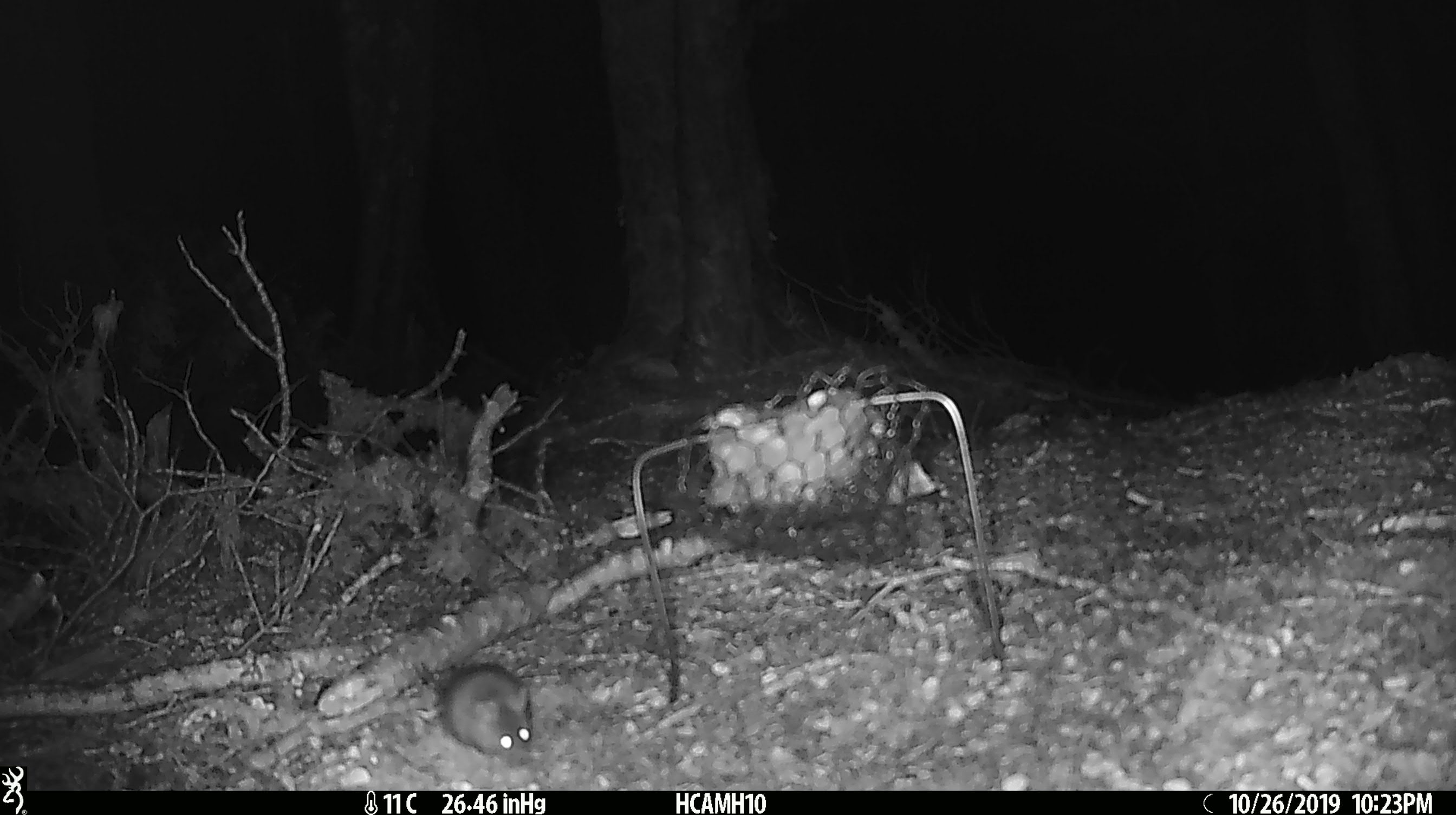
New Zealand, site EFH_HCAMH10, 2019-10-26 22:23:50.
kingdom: Animalia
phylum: Chordata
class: Mammalia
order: Rodentia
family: Muridae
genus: Mus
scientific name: Mus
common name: mouse